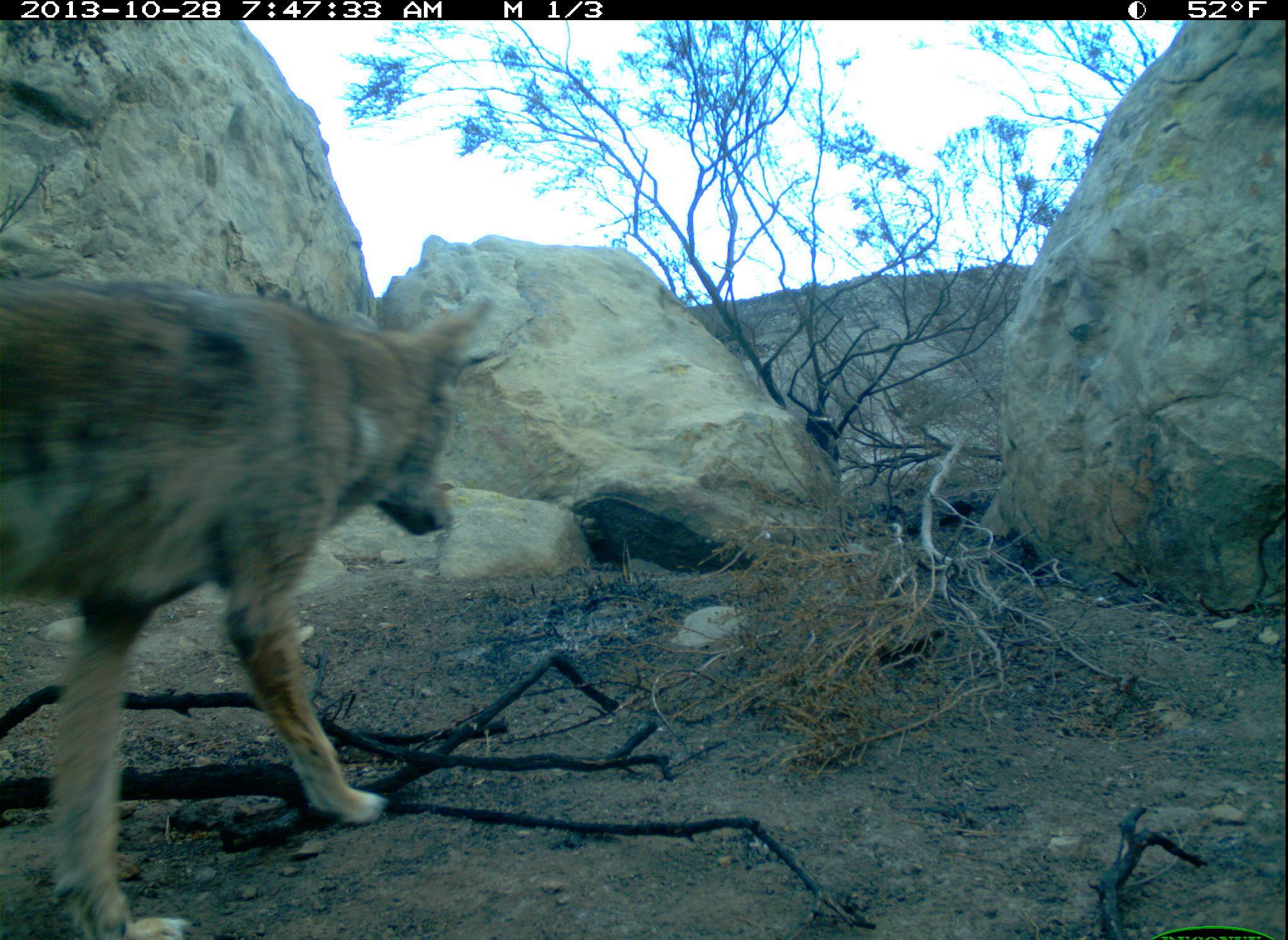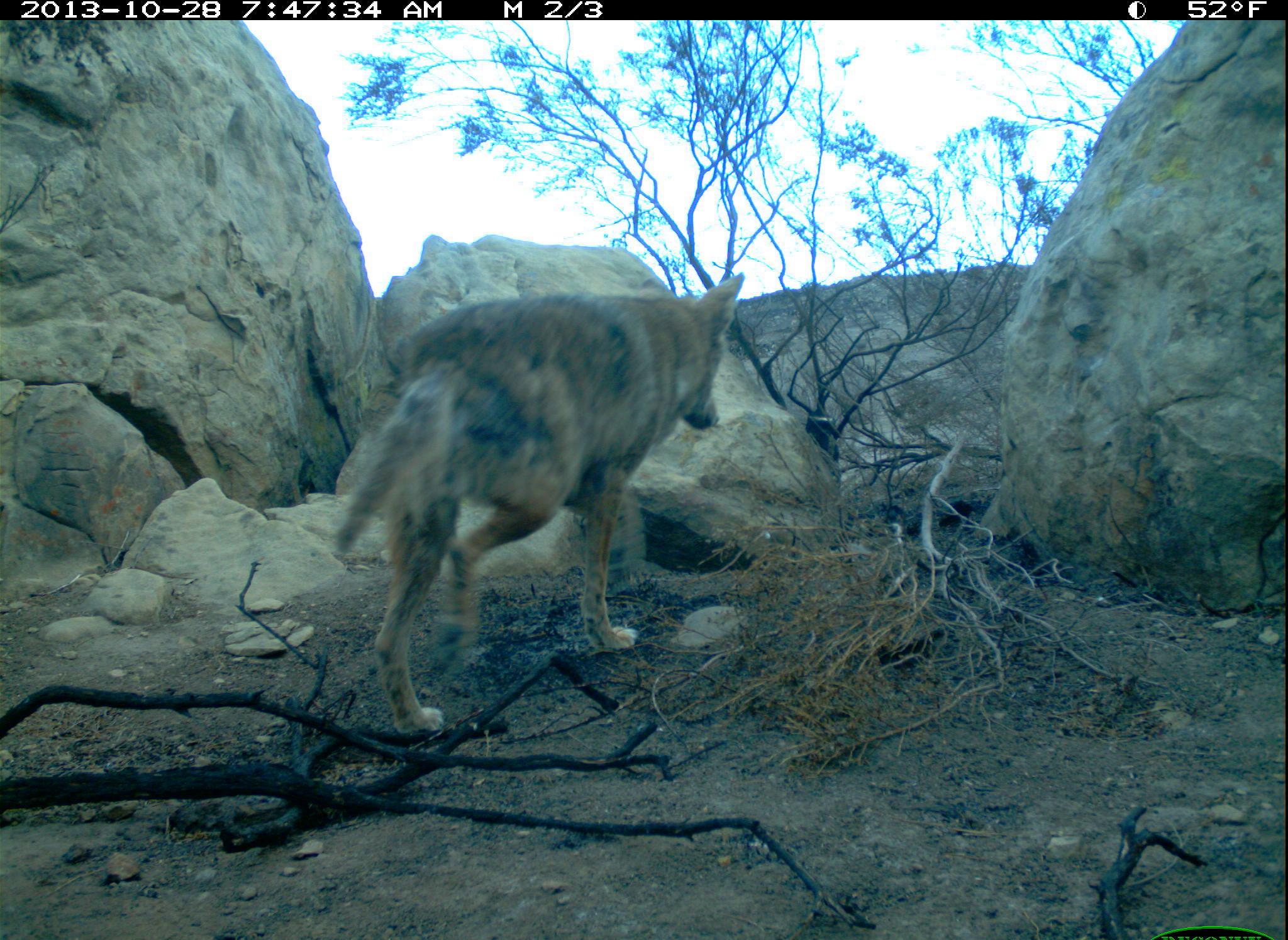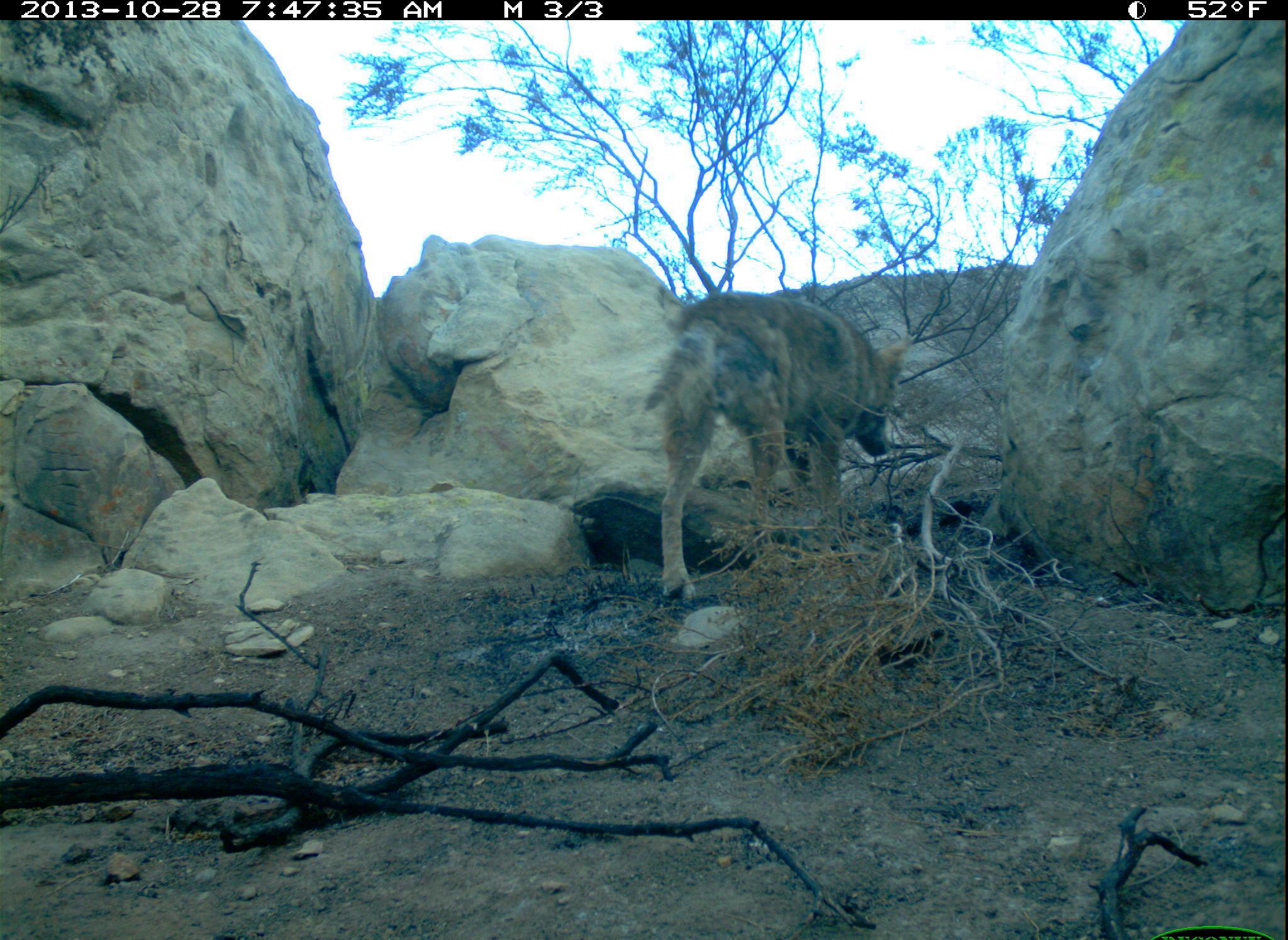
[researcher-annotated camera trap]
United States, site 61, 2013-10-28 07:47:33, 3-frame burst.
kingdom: Animalia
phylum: Chordata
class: Mammalia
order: Carnivora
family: Canidae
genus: Canis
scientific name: Canis latrans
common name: coyote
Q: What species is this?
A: Coyote (Canis latrans).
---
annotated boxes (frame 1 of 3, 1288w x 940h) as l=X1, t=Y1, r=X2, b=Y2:
coyote: l=3, t=274, r=497, b=940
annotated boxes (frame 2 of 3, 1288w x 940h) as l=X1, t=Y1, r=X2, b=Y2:
coyote: l=325, t=269, r=758, b=743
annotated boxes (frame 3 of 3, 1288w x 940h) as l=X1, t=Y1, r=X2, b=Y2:
coyote: l=630, t=272, r=926, b=620